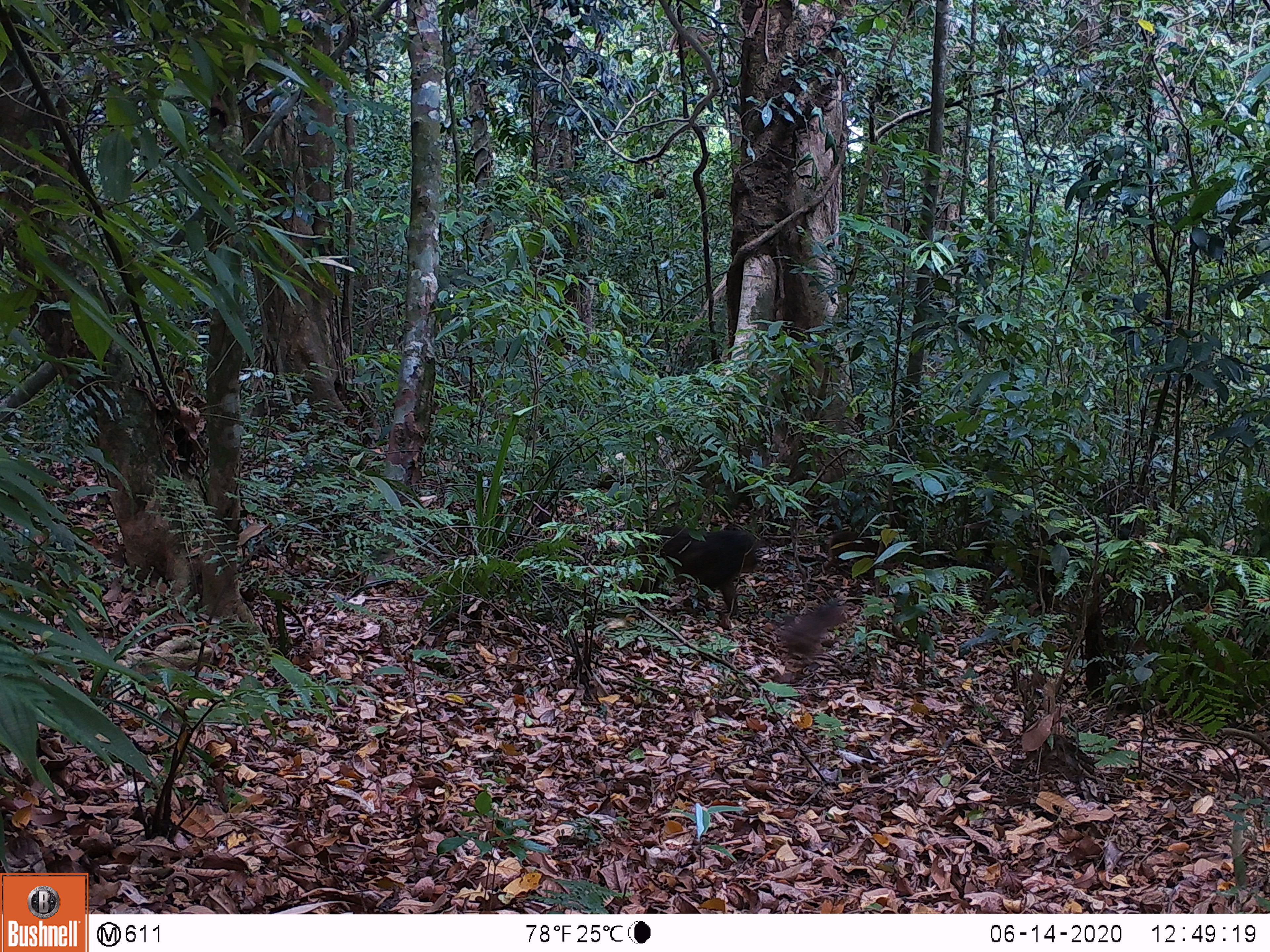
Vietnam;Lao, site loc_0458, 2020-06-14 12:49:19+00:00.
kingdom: Animalia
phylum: Chordata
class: Mammalia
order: Artiodactyla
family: Suidae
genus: Sus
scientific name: Sus scrofa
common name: eurasian wild pig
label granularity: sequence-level